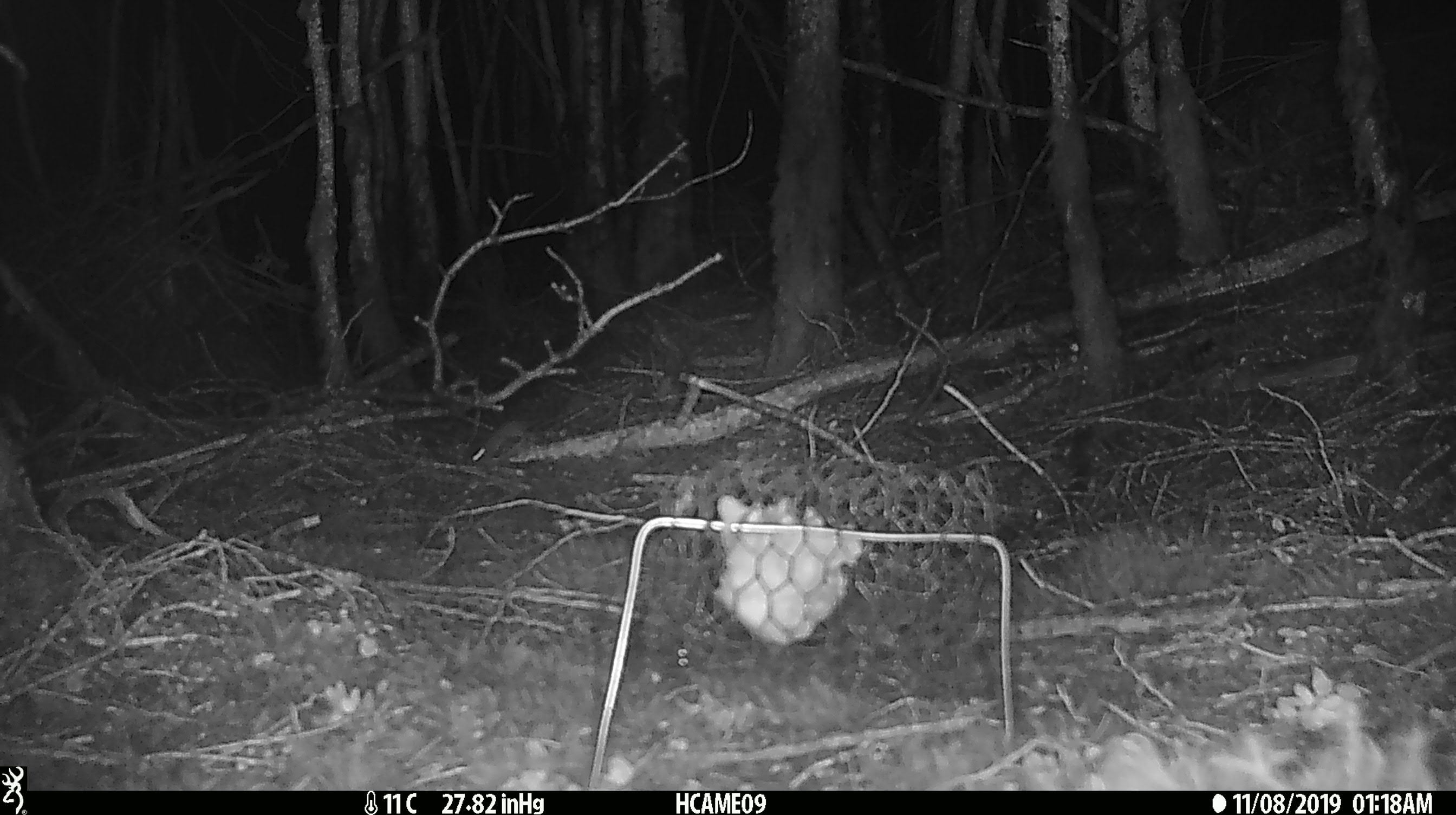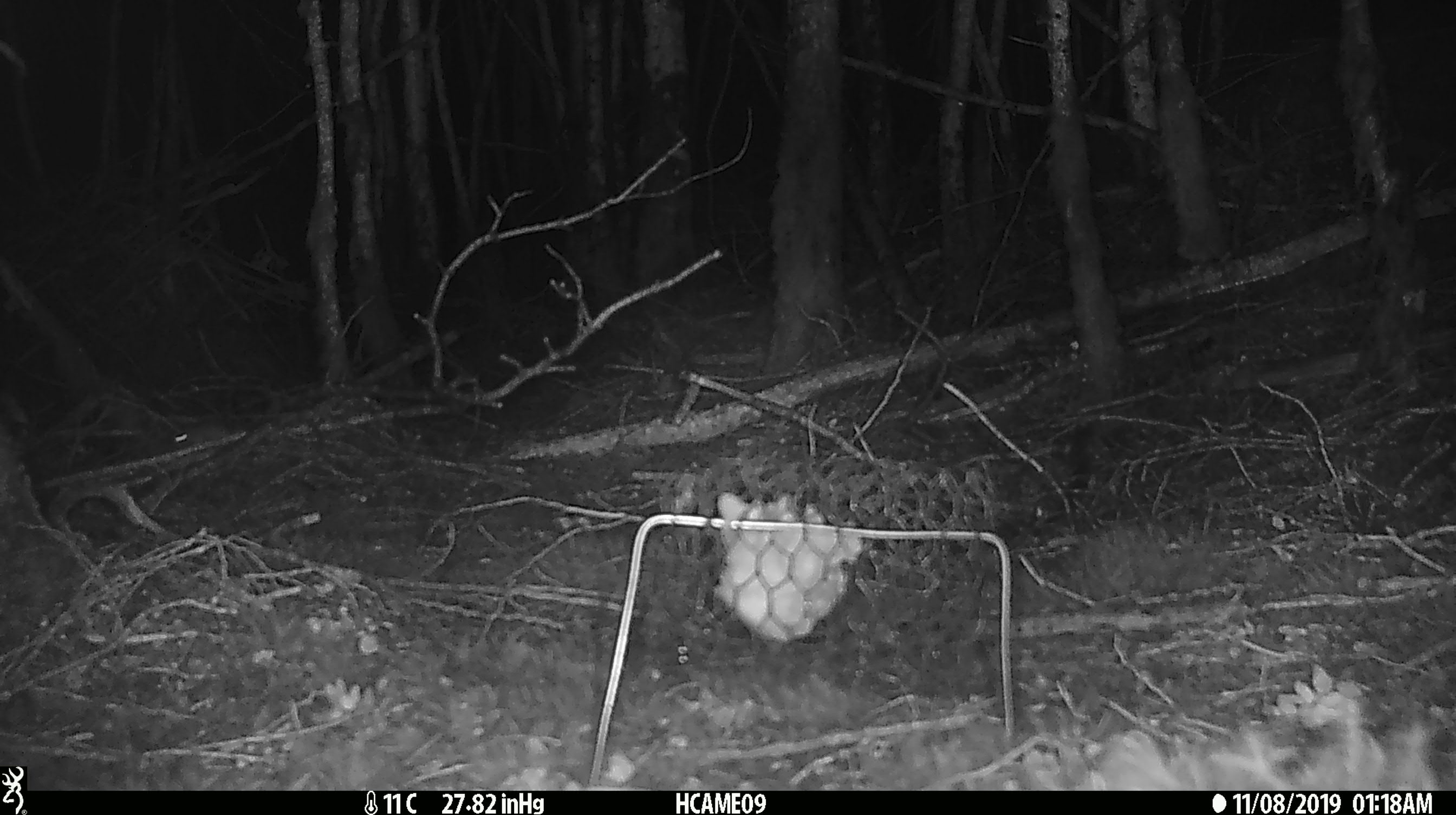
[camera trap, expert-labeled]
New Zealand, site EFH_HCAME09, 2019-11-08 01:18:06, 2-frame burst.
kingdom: Animalia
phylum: Chordata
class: Mammalia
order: Rodentia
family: Muridae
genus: Mus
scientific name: Mus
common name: mouse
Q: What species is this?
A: Mouse (Mus).